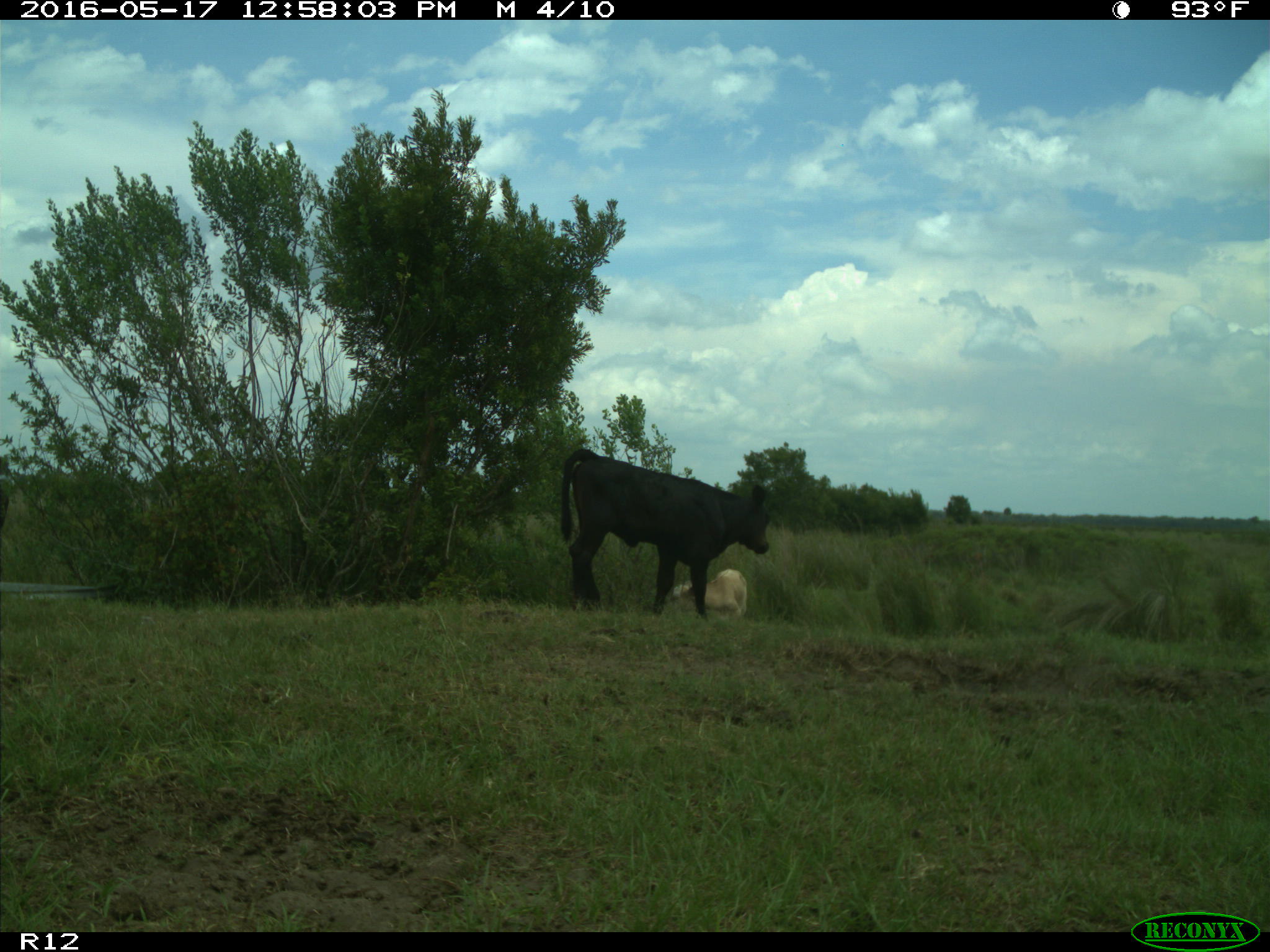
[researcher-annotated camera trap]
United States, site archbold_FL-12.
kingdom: Animalia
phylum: Chordata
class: Mammalia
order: Artiodactyla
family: Bovidae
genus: Bos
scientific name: Bos taurus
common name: domestic cow